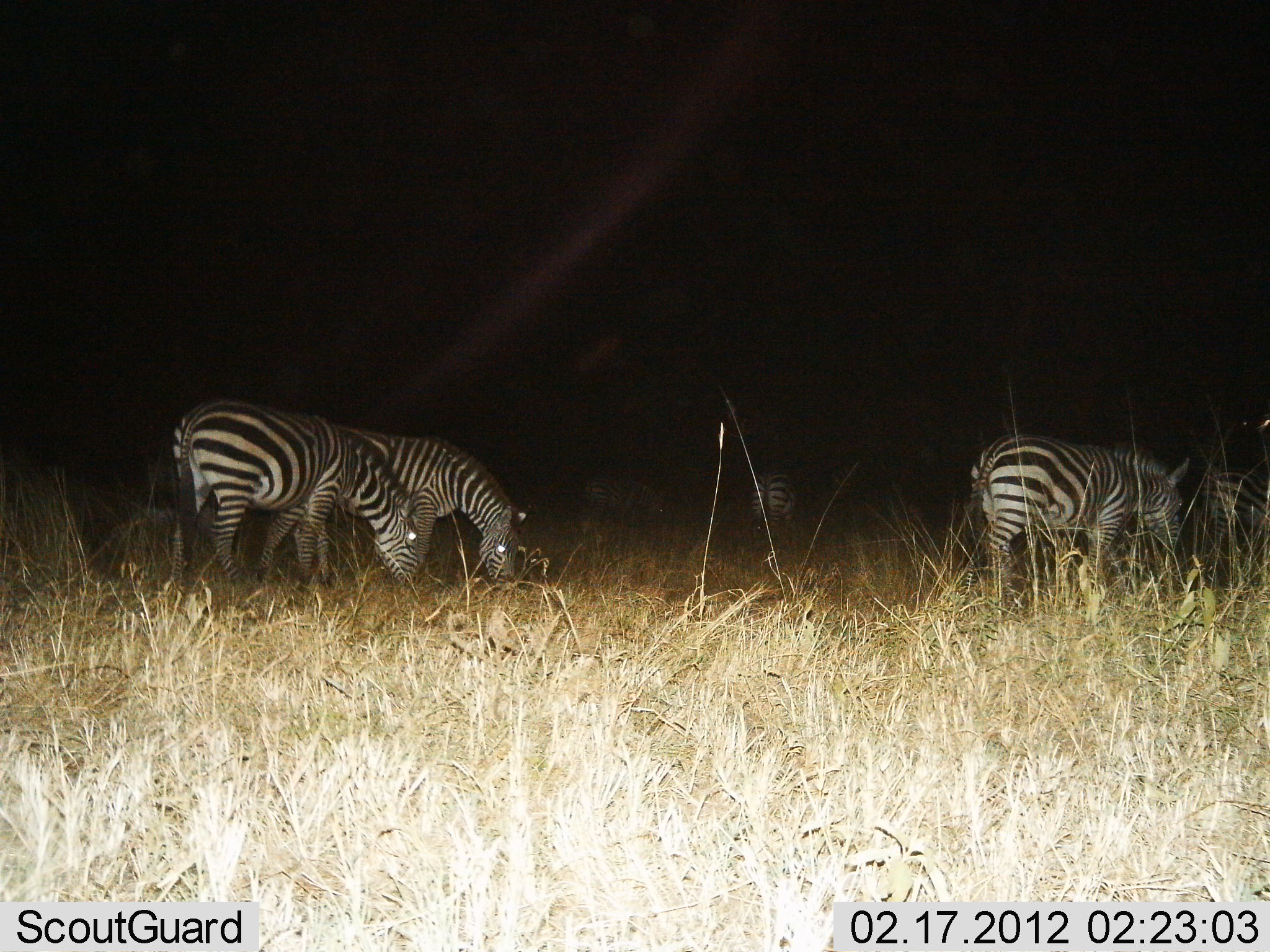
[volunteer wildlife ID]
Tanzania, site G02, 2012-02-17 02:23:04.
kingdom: Animalia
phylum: Chordata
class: Mammalia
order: Perissodactyla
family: Equidae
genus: Equus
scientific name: Equus quagga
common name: plains zebra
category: zebra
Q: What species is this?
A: Zebra (plains zebra) (Equus quagga).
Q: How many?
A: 5.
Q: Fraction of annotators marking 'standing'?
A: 46%.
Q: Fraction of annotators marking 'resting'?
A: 0%.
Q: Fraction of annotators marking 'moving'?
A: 0%.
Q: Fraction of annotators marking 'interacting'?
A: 0%.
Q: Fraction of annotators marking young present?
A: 0%.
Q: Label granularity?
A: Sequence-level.